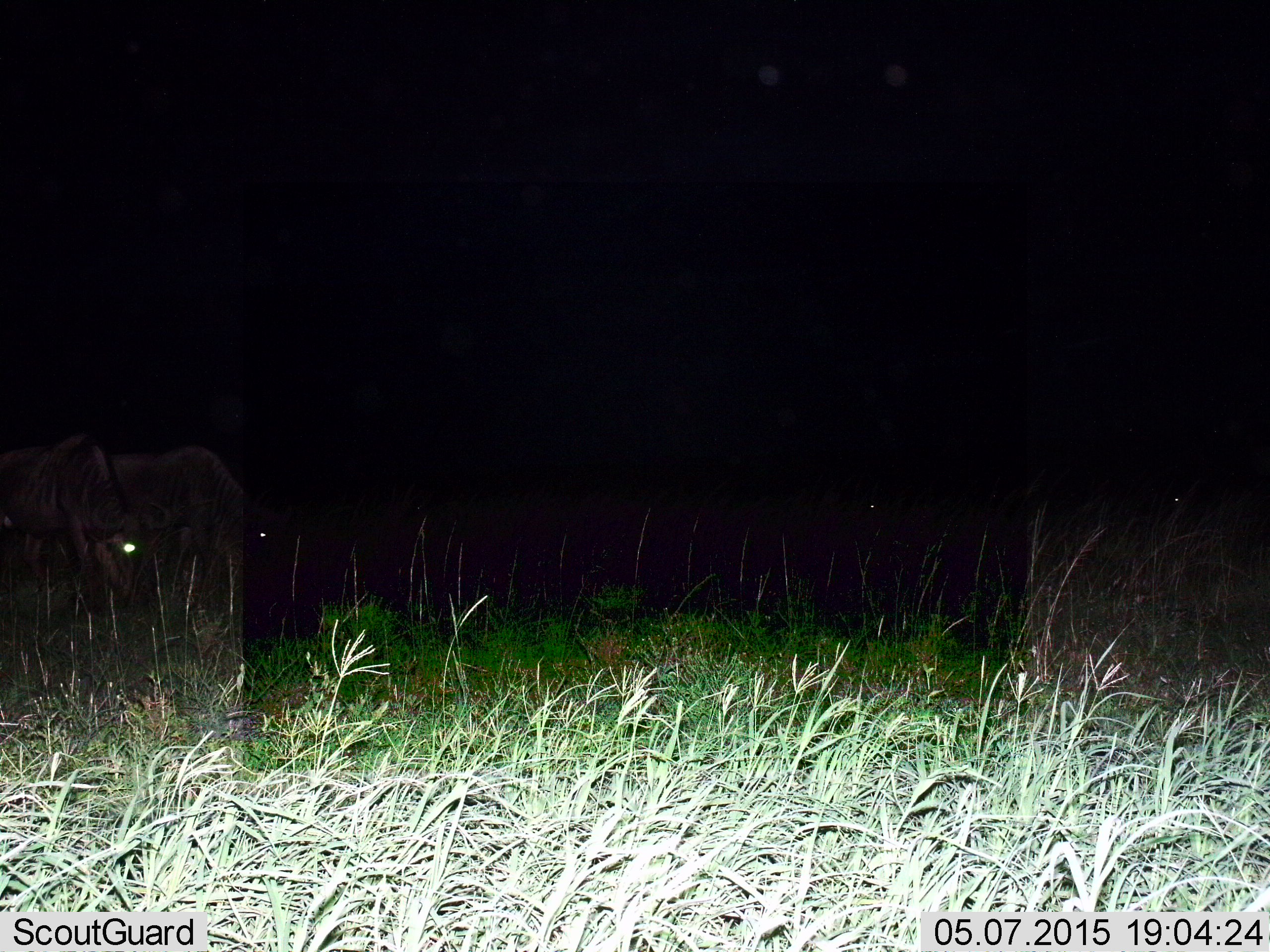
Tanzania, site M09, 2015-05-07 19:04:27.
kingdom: Animalia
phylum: Chordata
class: Mammalia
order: Artiodactyla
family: Bovidae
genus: Connochaetes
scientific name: Connochaetes taurinus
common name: blue wildebeest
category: wildebeest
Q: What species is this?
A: Wildebeest (blue wildebeest) (Connochaetes taurinus).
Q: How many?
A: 3.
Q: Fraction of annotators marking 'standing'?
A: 30%.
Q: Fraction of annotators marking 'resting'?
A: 0%.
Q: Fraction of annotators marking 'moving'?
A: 0%.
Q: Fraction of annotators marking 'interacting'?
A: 0%.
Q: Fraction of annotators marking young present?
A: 0%.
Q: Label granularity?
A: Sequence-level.